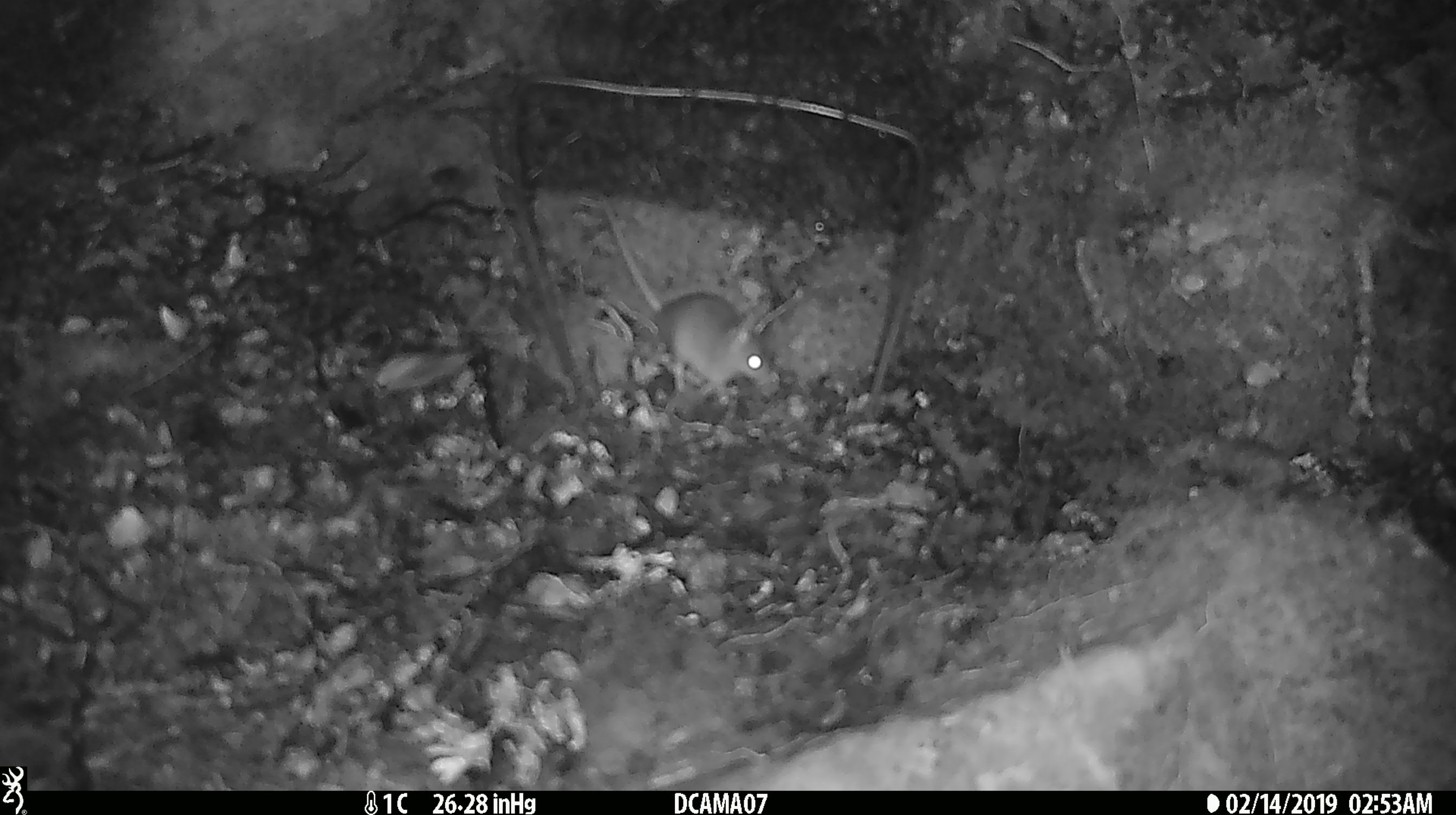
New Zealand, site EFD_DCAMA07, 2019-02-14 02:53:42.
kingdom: Animalia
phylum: Chordata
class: Mammalia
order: Rodentia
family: Muridae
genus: Mus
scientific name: Mus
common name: mouse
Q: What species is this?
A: Mouse (Mus).